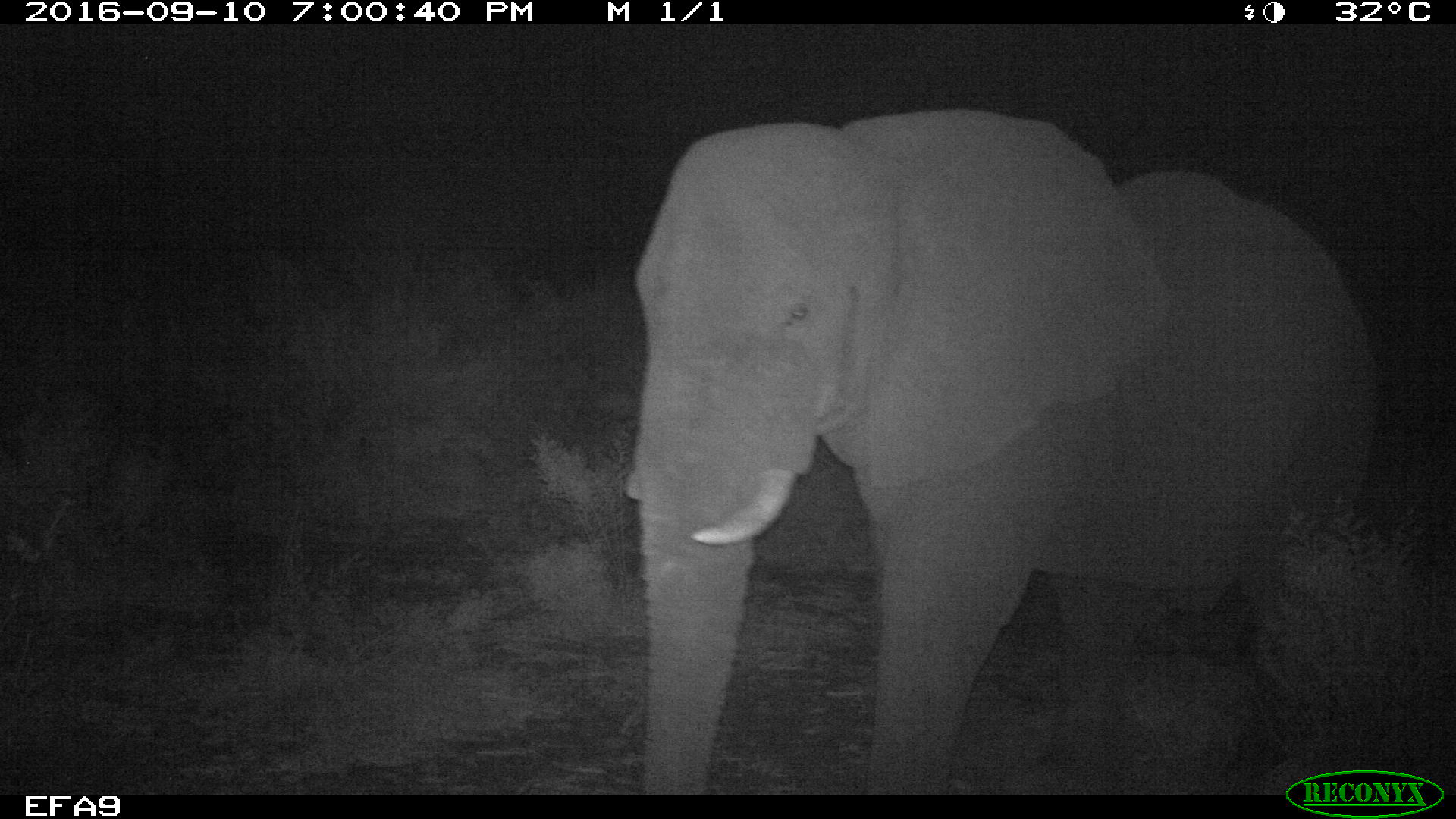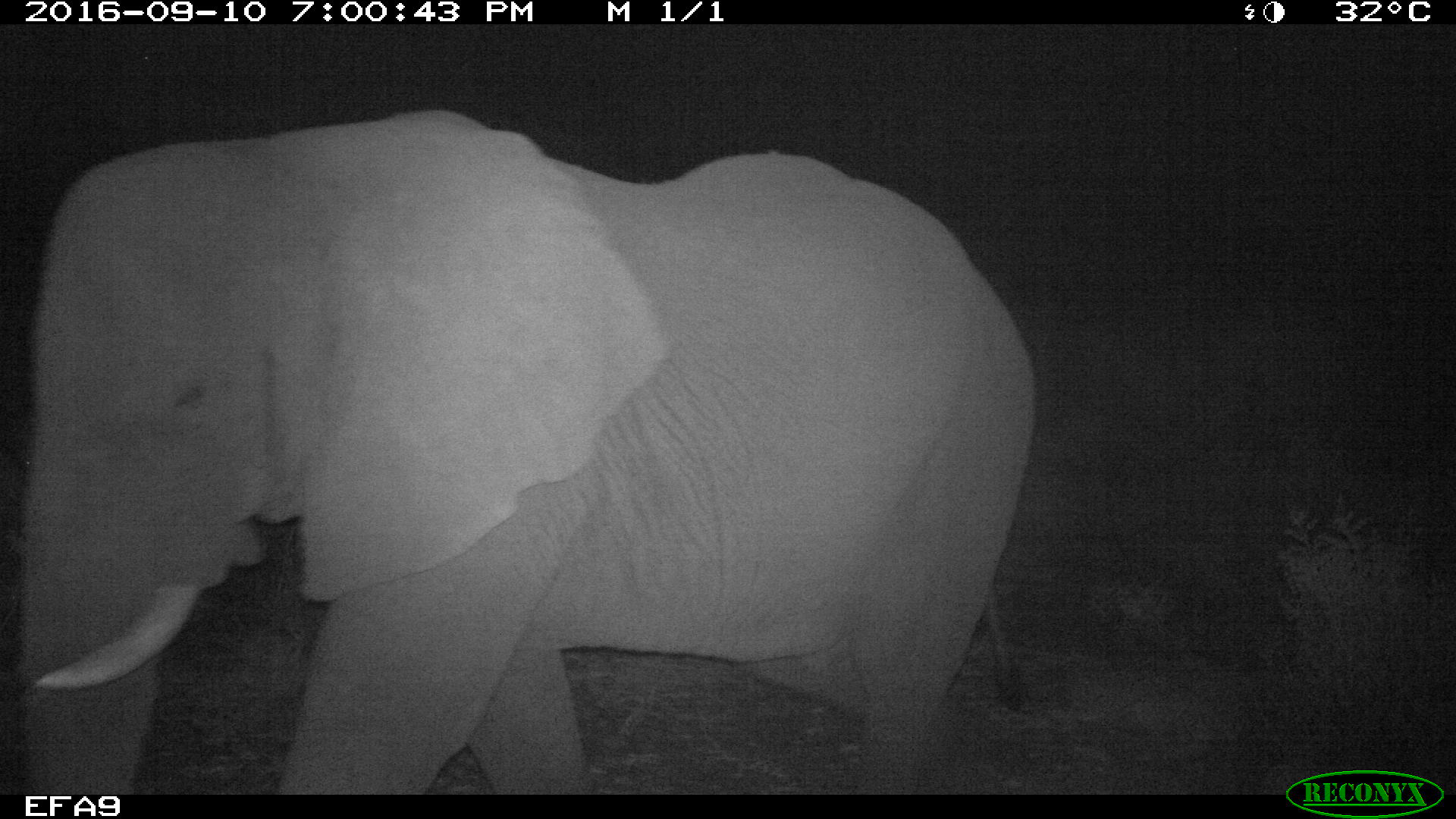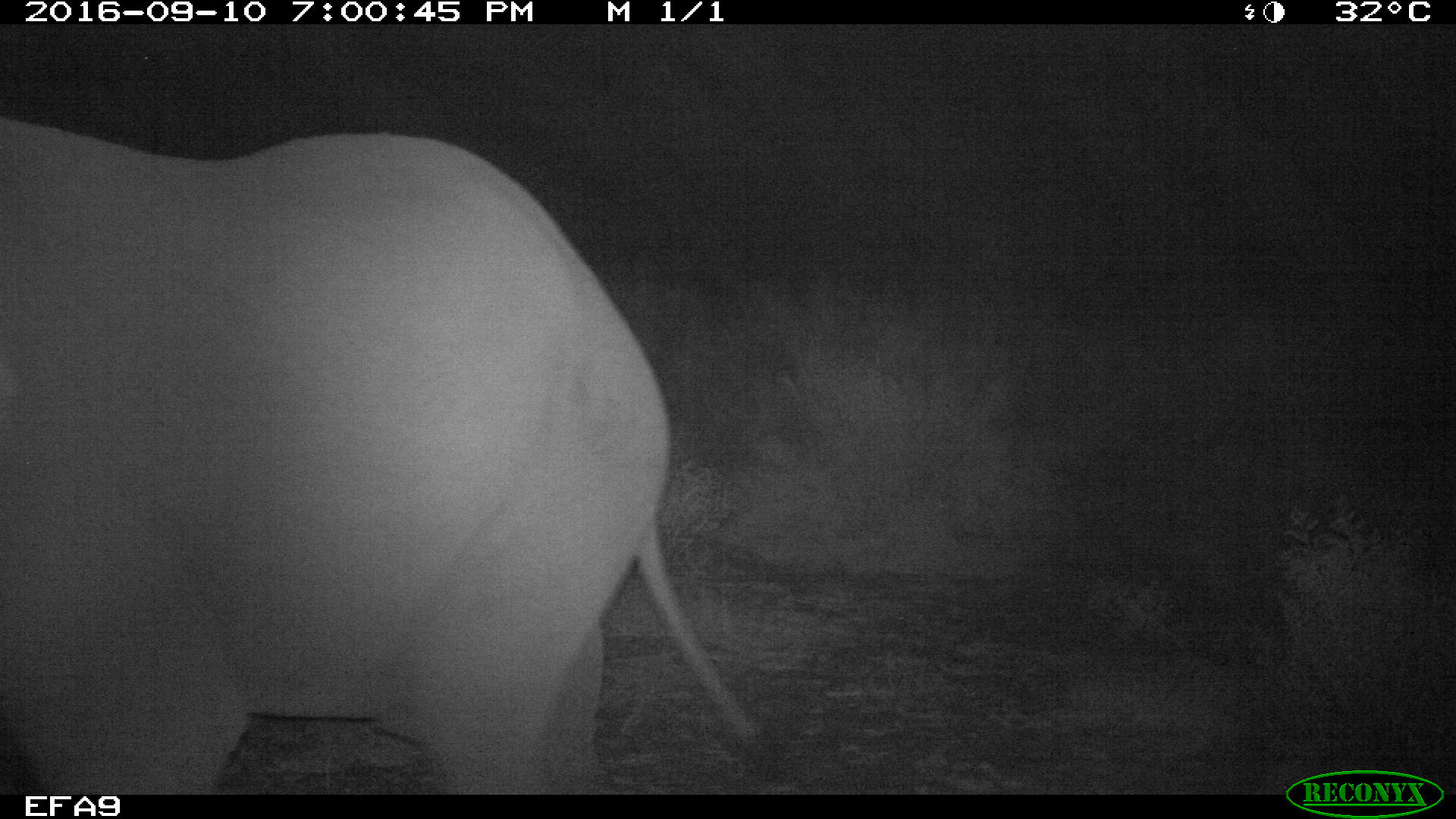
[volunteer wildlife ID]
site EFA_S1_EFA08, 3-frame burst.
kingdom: Animalia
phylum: Chordata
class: Mammalia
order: Proboscidea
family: Elephantidae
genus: Loxodonta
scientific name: Loxodonta africana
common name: african bush elephant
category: elephant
Elephant (african bush elephant) (Loxodonta africana), count 1. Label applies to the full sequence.